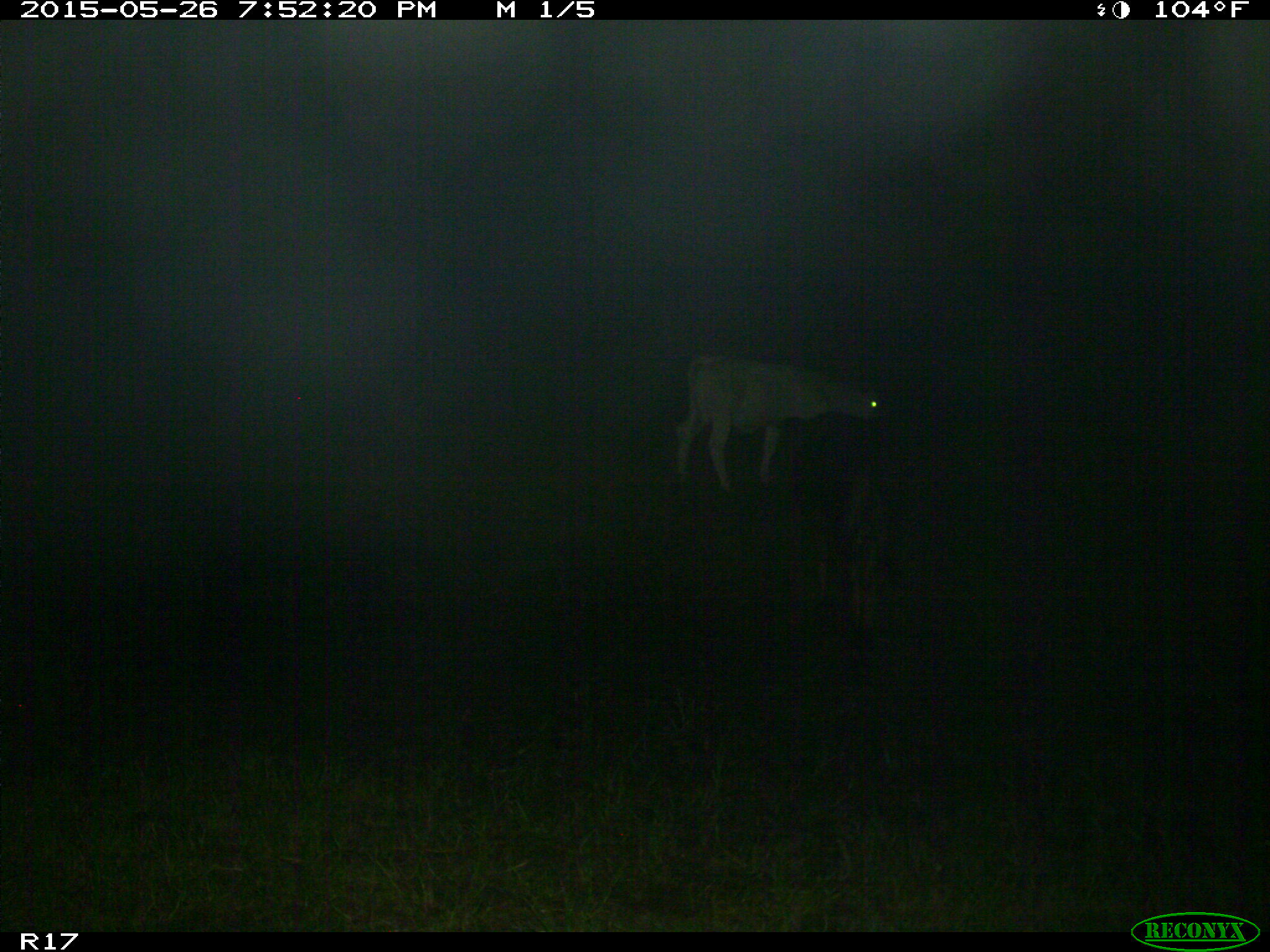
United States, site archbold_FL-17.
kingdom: Animalia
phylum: Chordata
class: Mammalia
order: Artiodactyla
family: Bovidae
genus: Bos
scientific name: Bos taurus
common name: domestic cow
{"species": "Bos taurus (domestic cow)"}